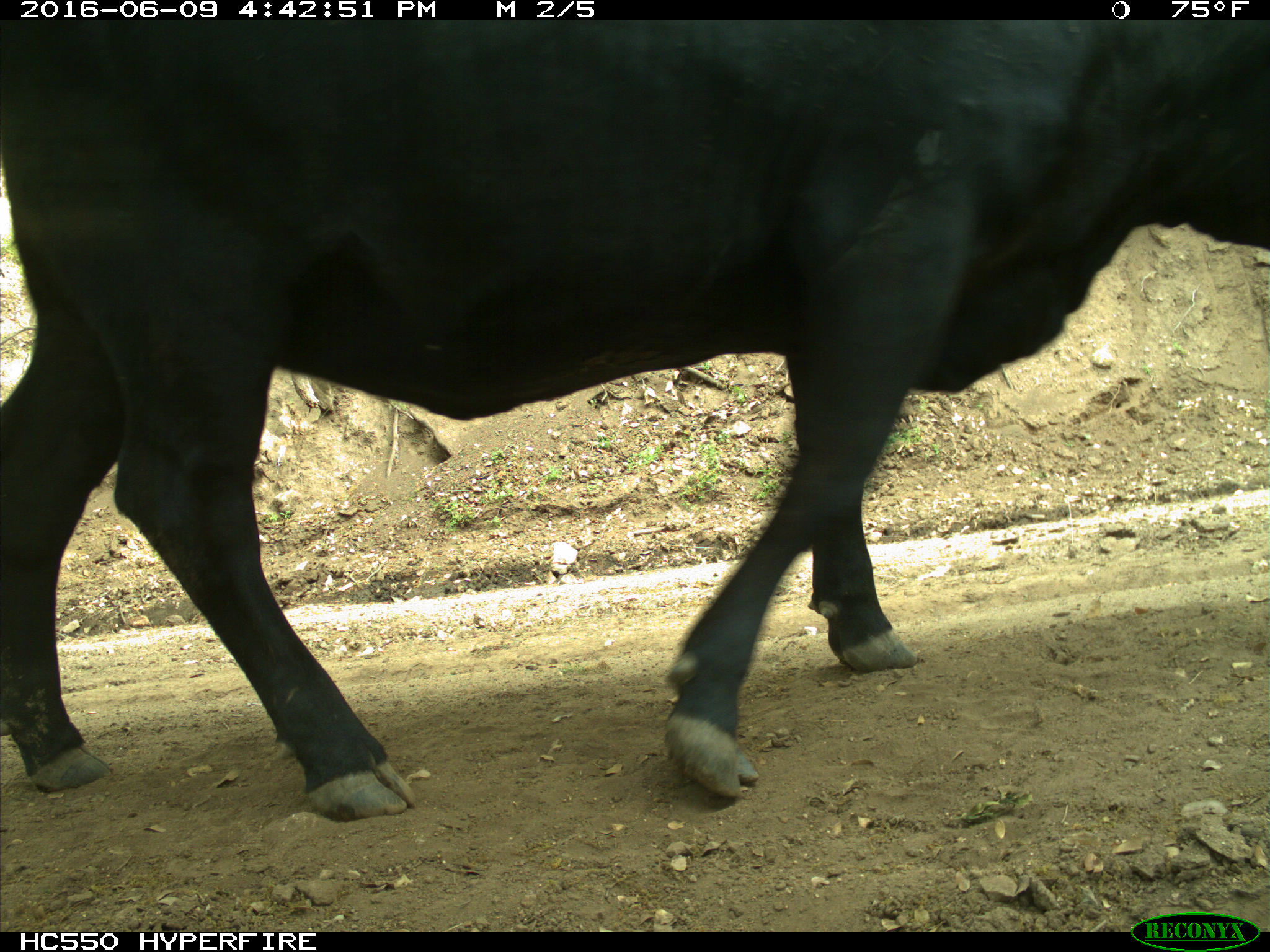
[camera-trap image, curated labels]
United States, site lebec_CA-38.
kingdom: Animalia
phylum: Chordata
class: Mammalia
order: Artiodactyla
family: Bovidae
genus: Bos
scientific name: Bos taurus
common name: domestic cow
Bos taurus (domestic cow).